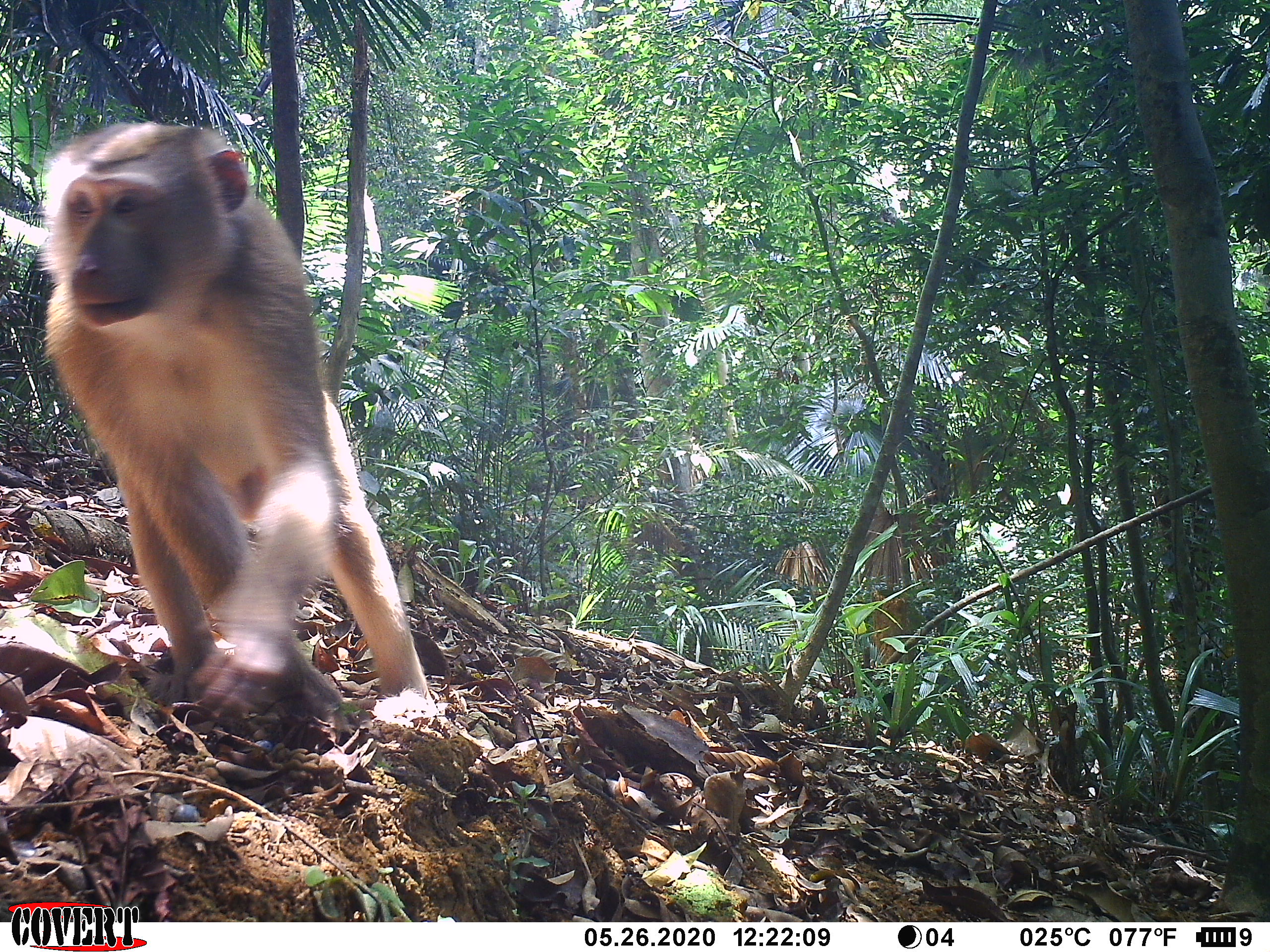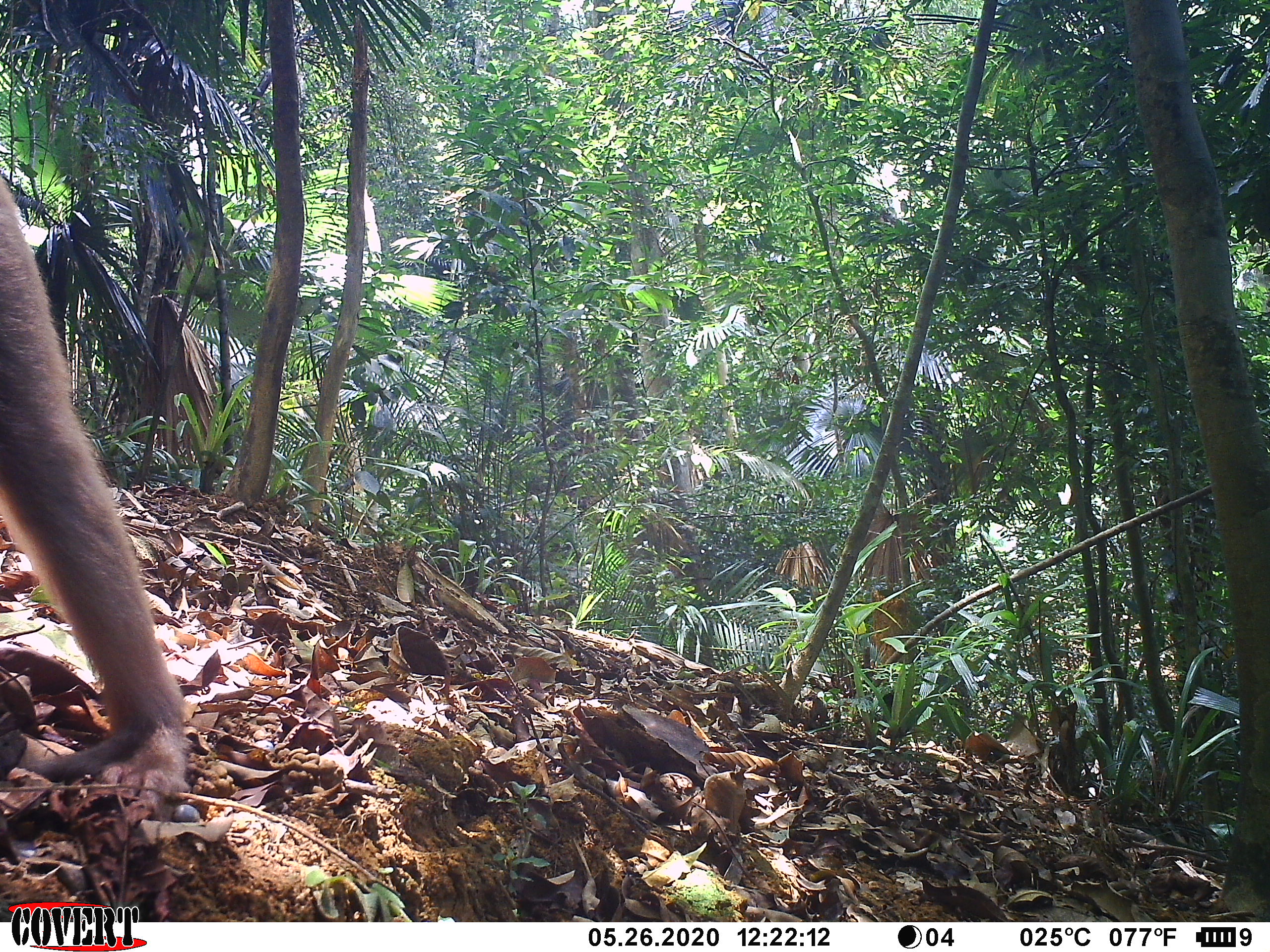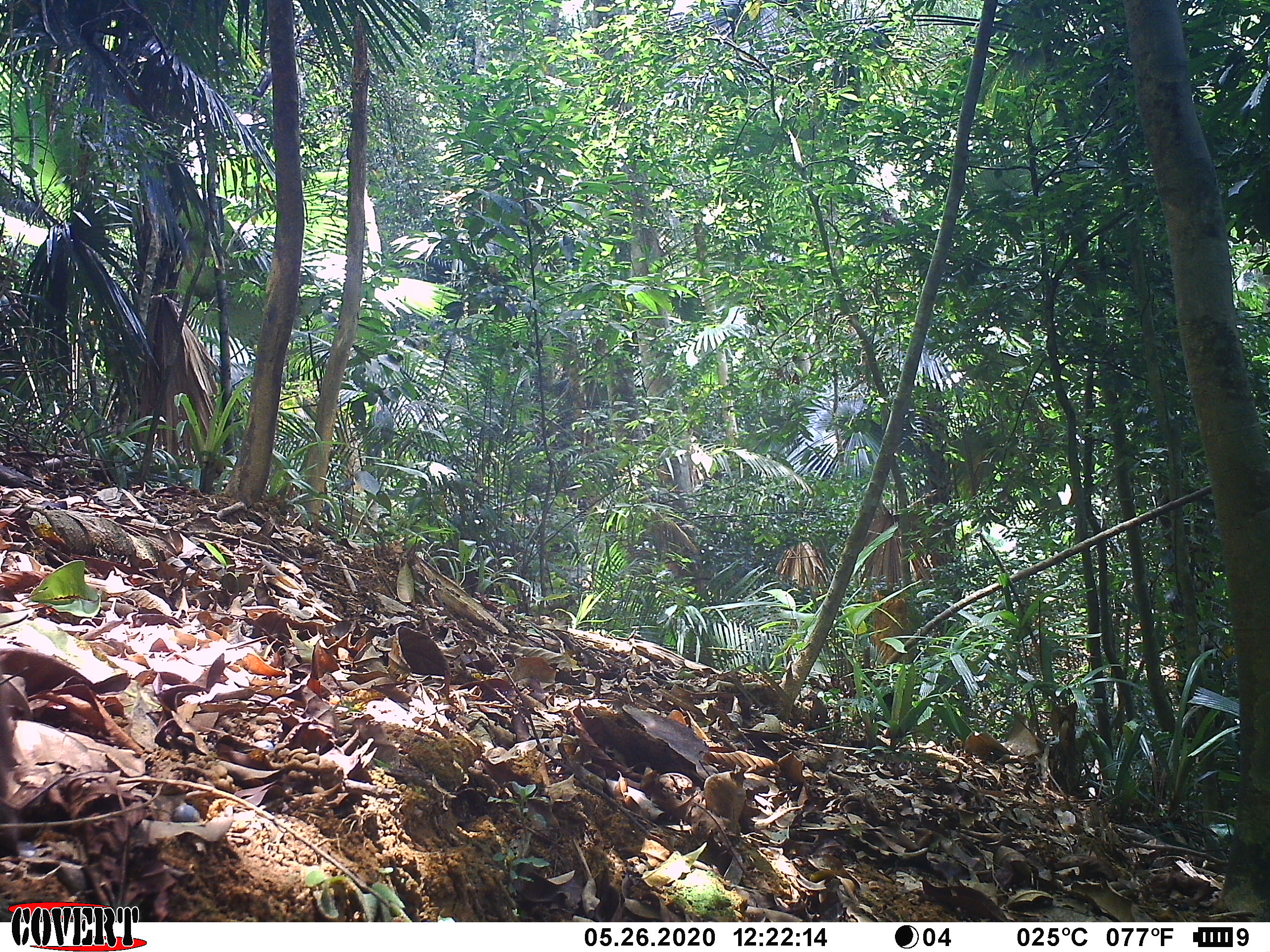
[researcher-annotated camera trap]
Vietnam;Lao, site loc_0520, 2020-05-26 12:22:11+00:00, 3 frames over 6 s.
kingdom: Animalia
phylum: Chordata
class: Mammalia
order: Primates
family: Cercopithecidae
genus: Macaca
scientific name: Macaca nemestrina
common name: pig-tailed macaque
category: pig tailed macaque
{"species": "pig tailed macaque (pig-tailed macaque) (Macaca nemestrina)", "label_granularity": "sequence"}